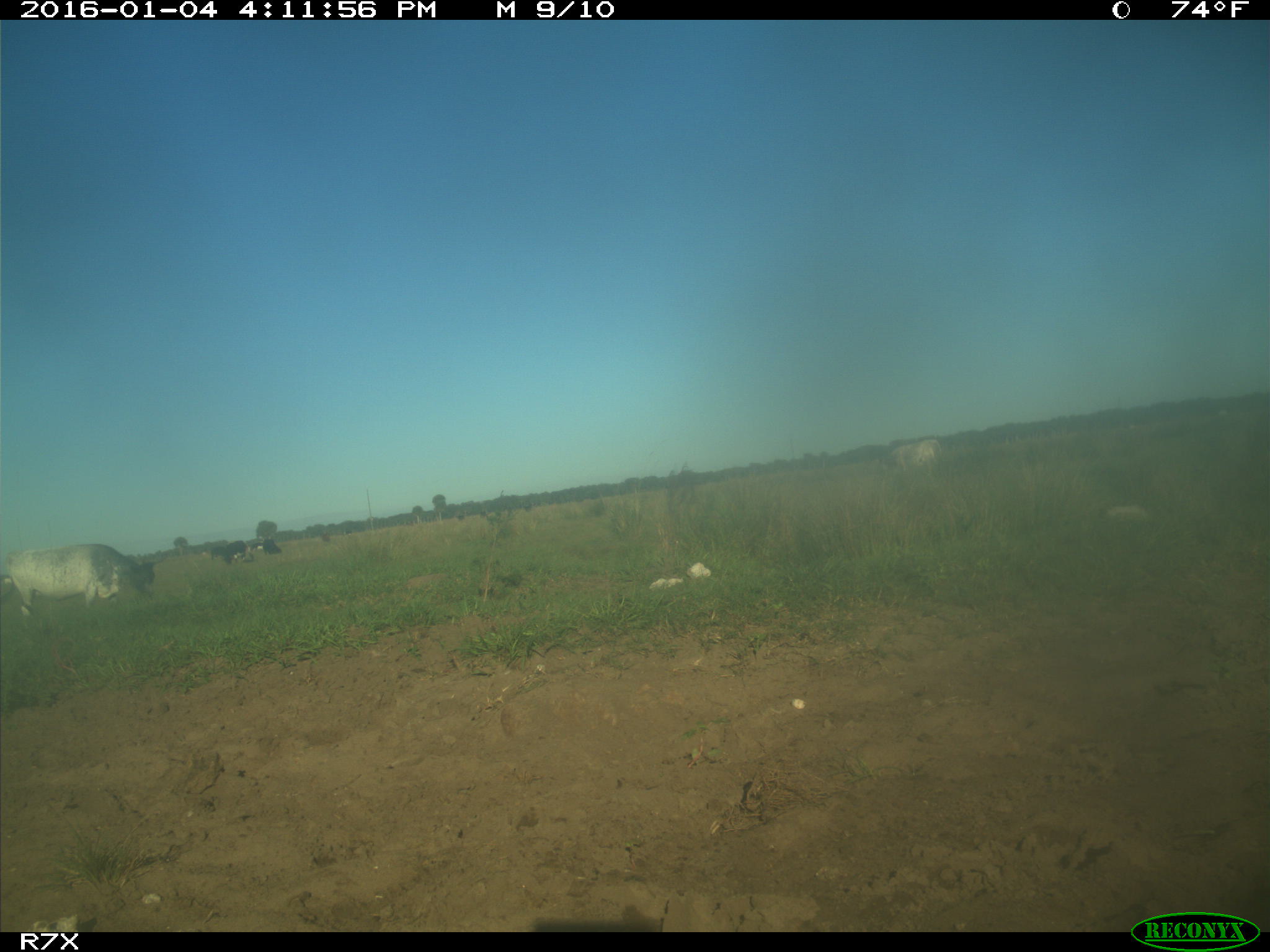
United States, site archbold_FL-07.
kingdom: Animalia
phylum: Chordata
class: Mammalia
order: Artiodactyla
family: Bovidae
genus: Bos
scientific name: Bos taurus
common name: domestic cow